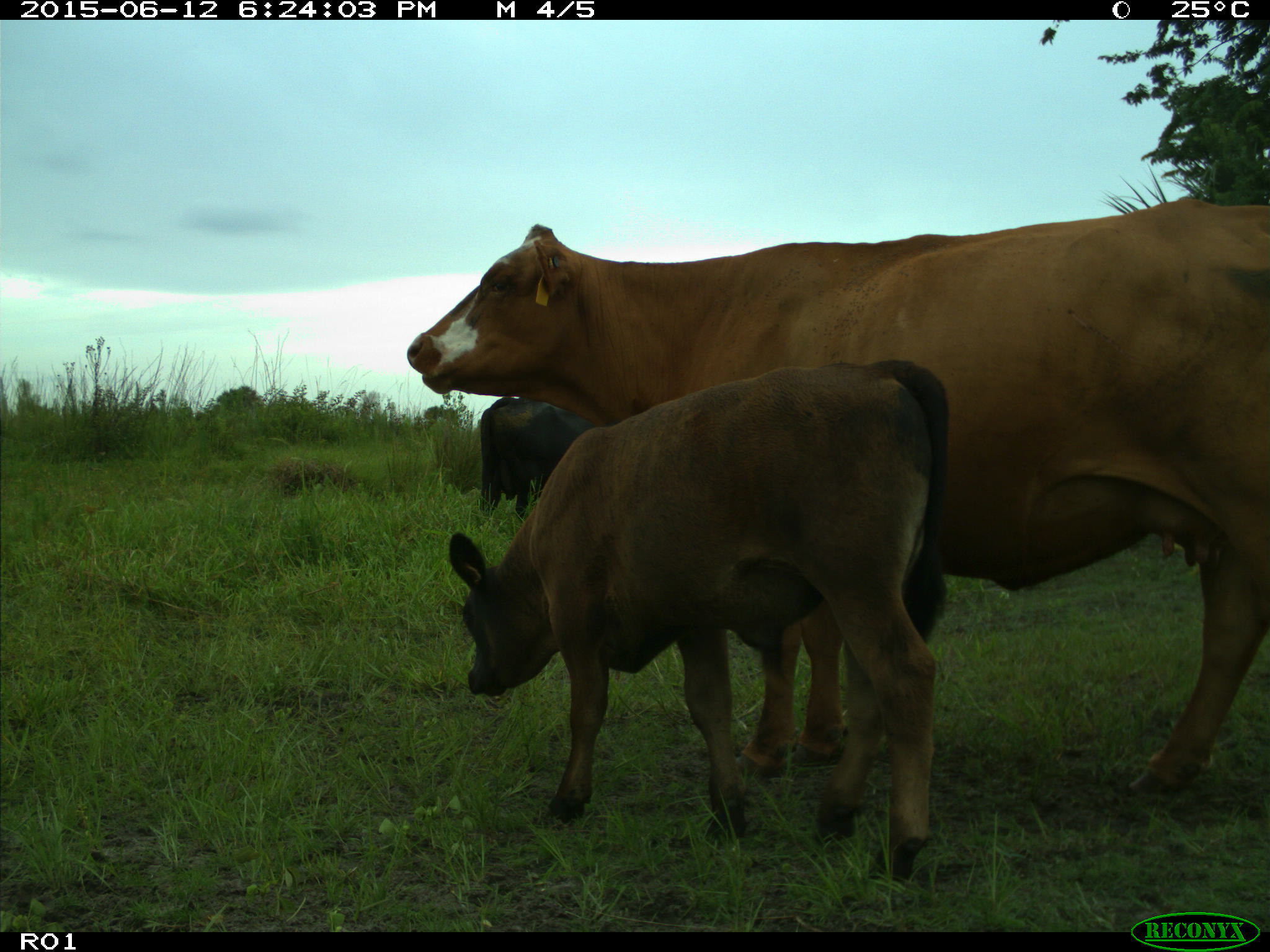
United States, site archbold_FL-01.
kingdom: Animalia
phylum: Chordata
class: Mammalia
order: Artiodactyla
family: Bovidae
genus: Bos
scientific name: Bos taurus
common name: domestic cow